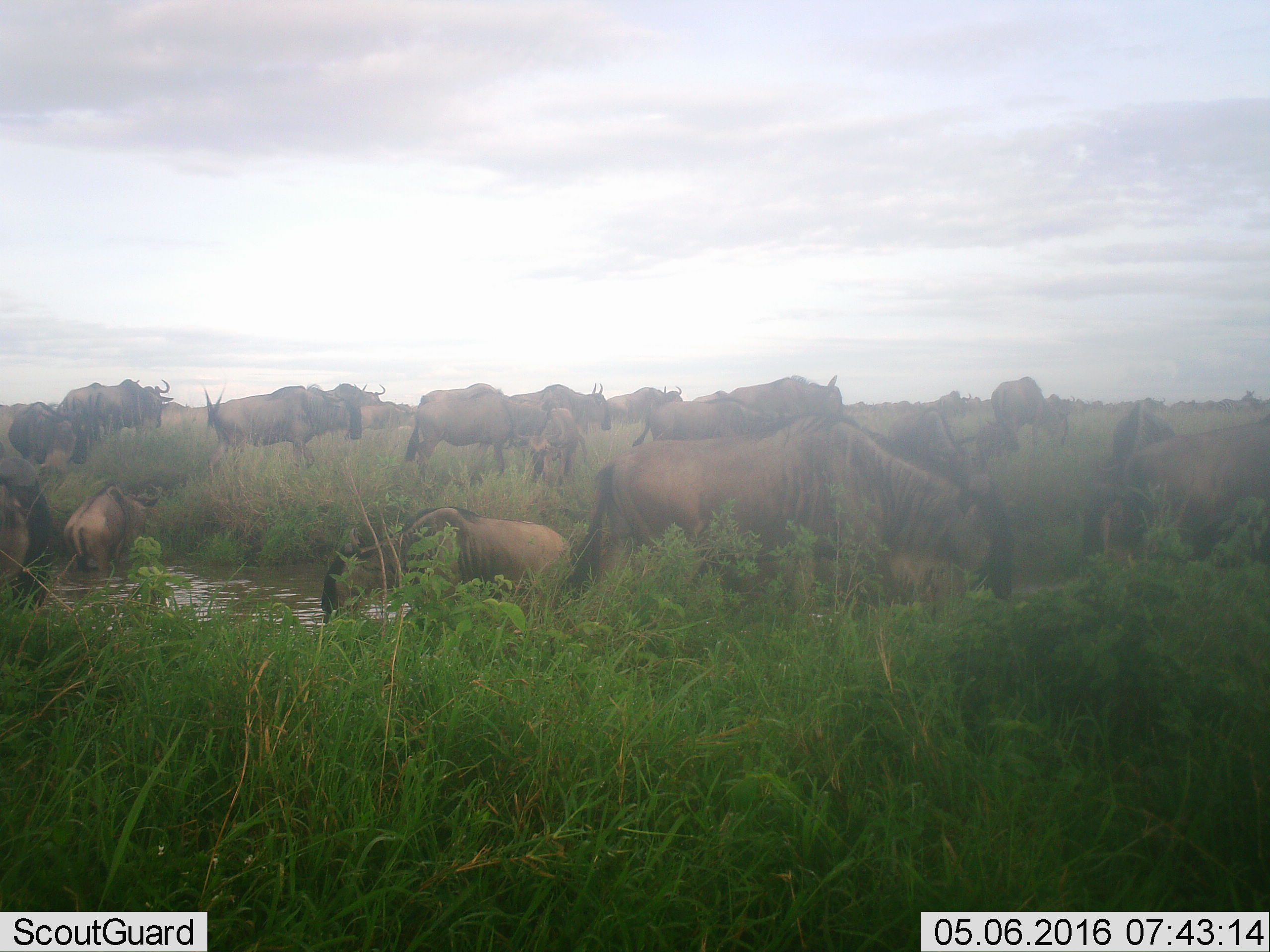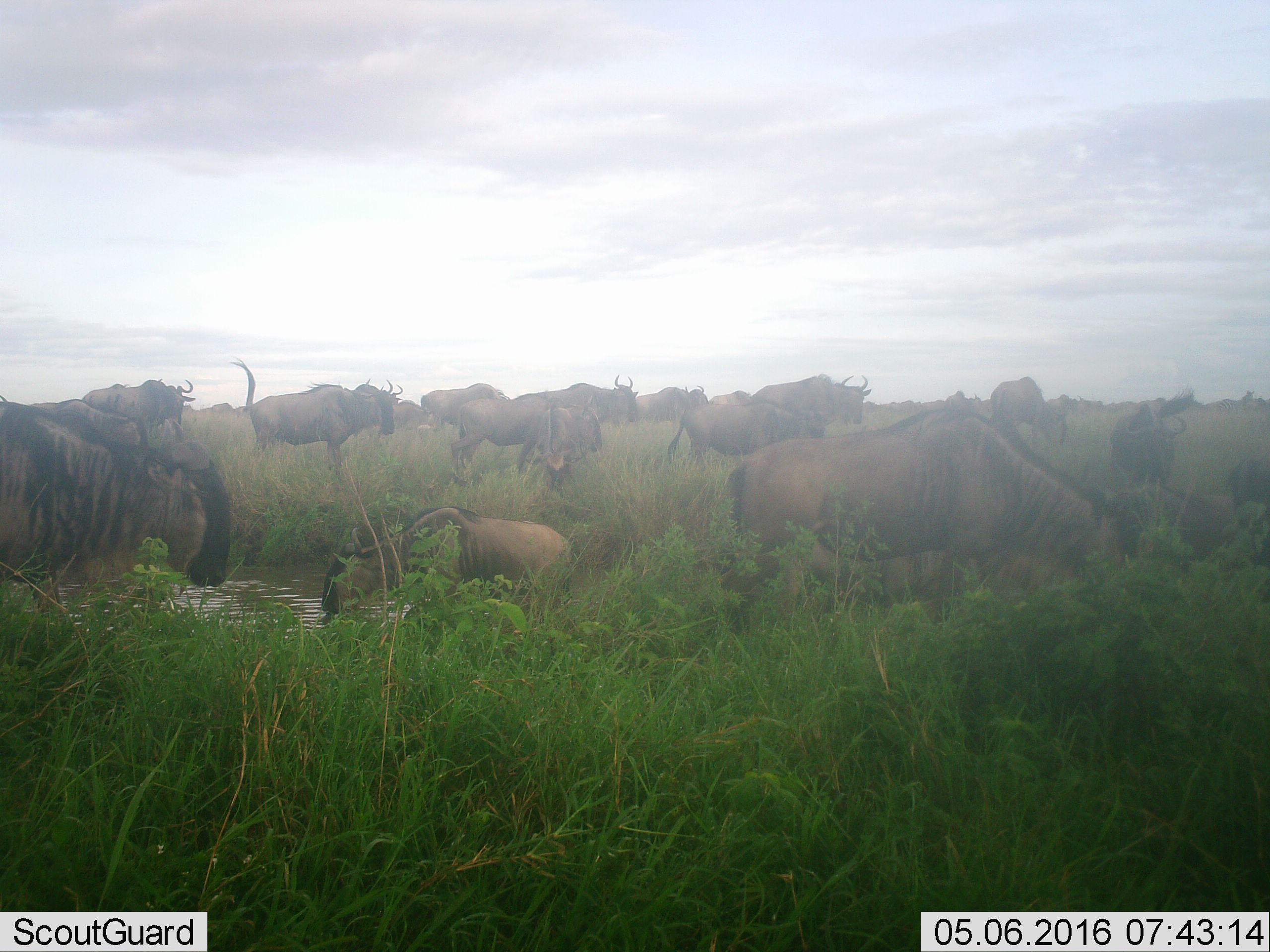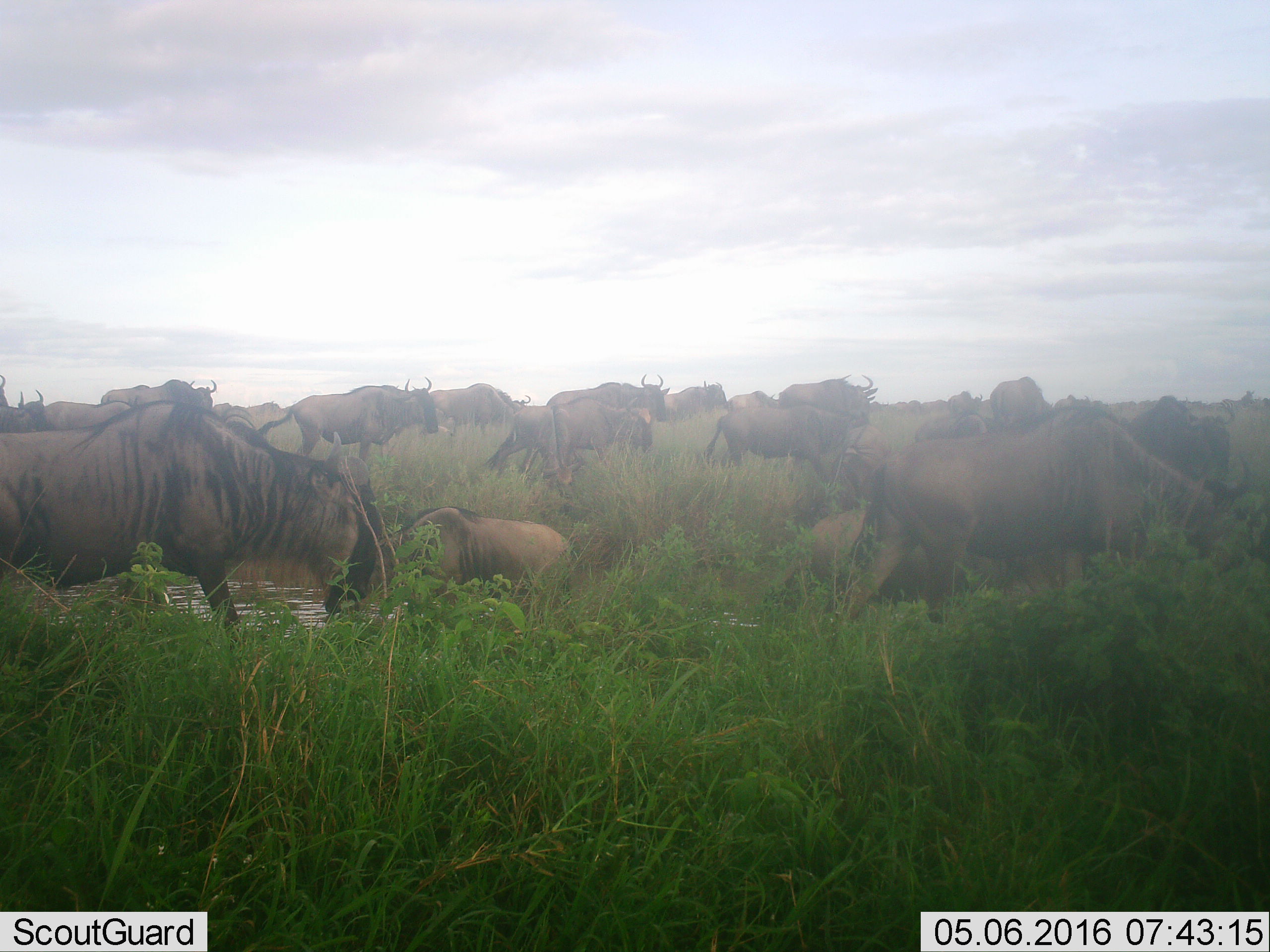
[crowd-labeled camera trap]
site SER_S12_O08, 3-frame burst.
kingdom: Animalia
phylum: Chordata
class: Mammalia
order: Artiodactyla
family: Bovidae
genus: Connochaetes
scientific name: Connochaetes taurinus taurinus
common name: blue wildebeest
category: wildebeestblue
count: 11-50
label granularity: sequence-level